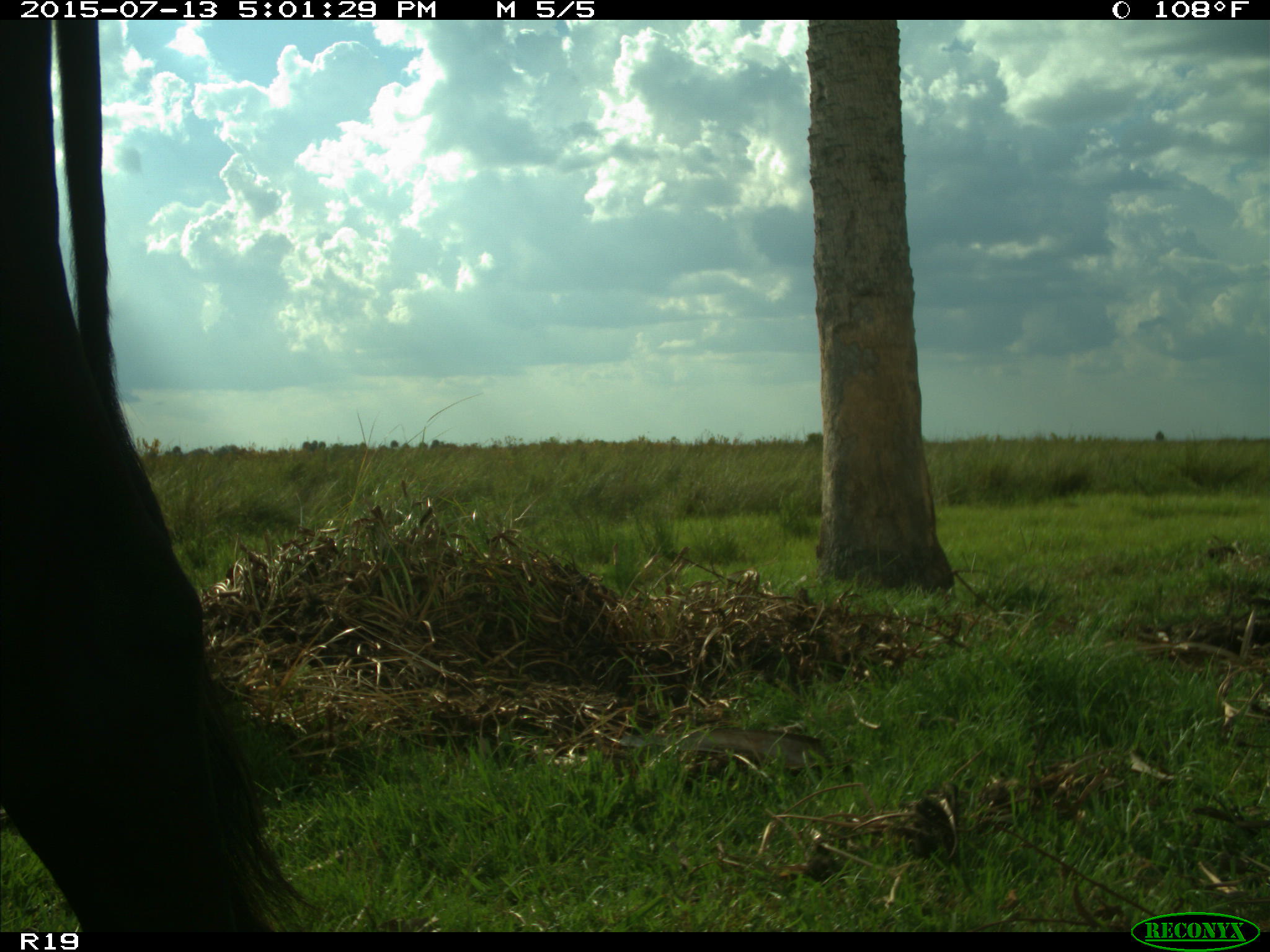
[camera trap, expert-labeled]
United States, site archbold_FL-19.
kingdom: Animalia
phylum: Chordata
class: Mammalia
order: Artiodactyla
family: Bovidae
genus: Bos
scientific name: Bos taurus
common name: domestic cow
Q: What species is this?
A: Bos taurus (domestic cow).